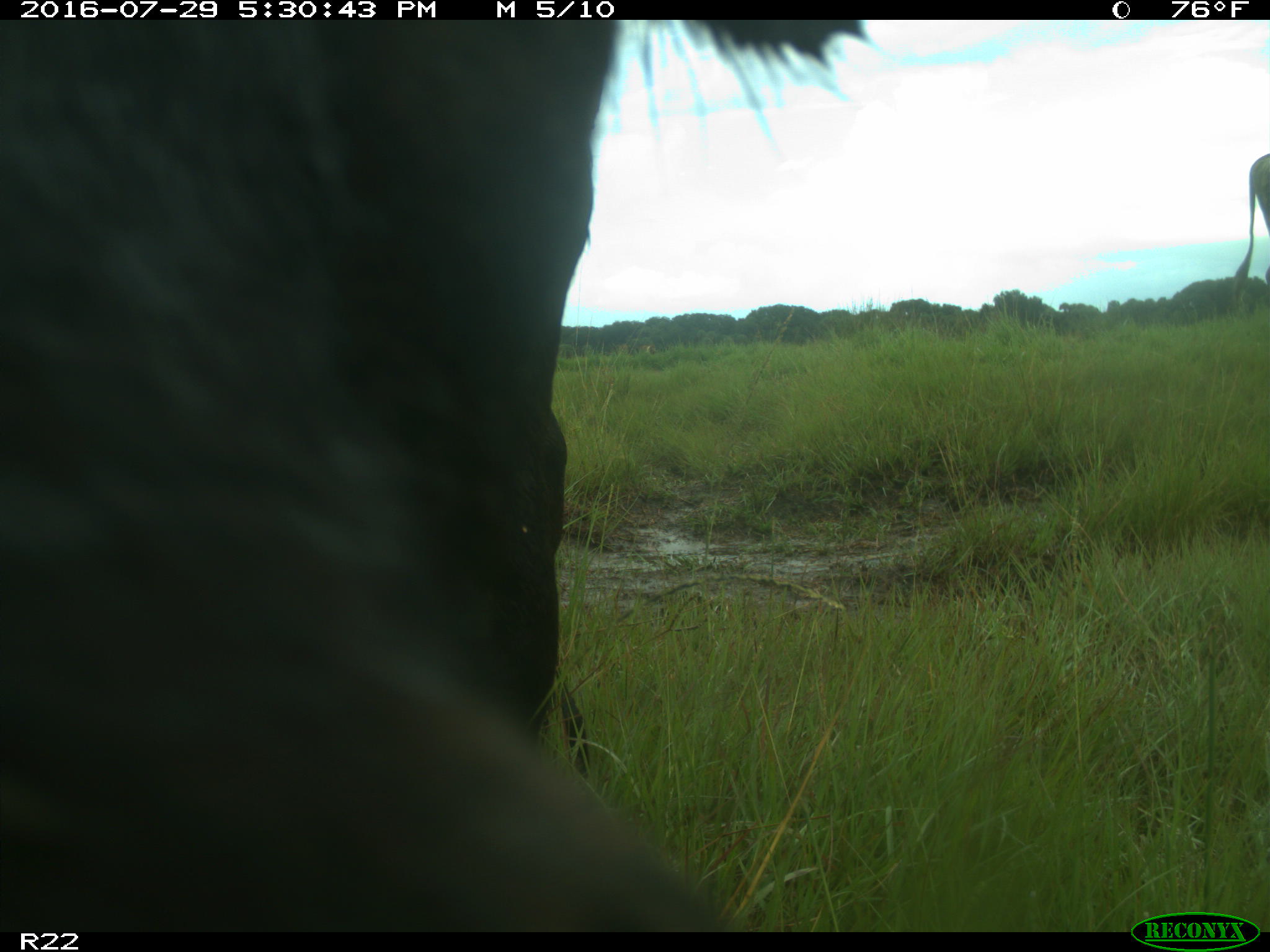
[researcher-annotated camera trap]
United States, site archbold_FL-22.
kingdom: Animalia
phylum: Chordata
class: Mammalia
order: Artiodactyla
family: Bovidae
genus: Bos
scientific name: Bos taurus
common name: domestic cow